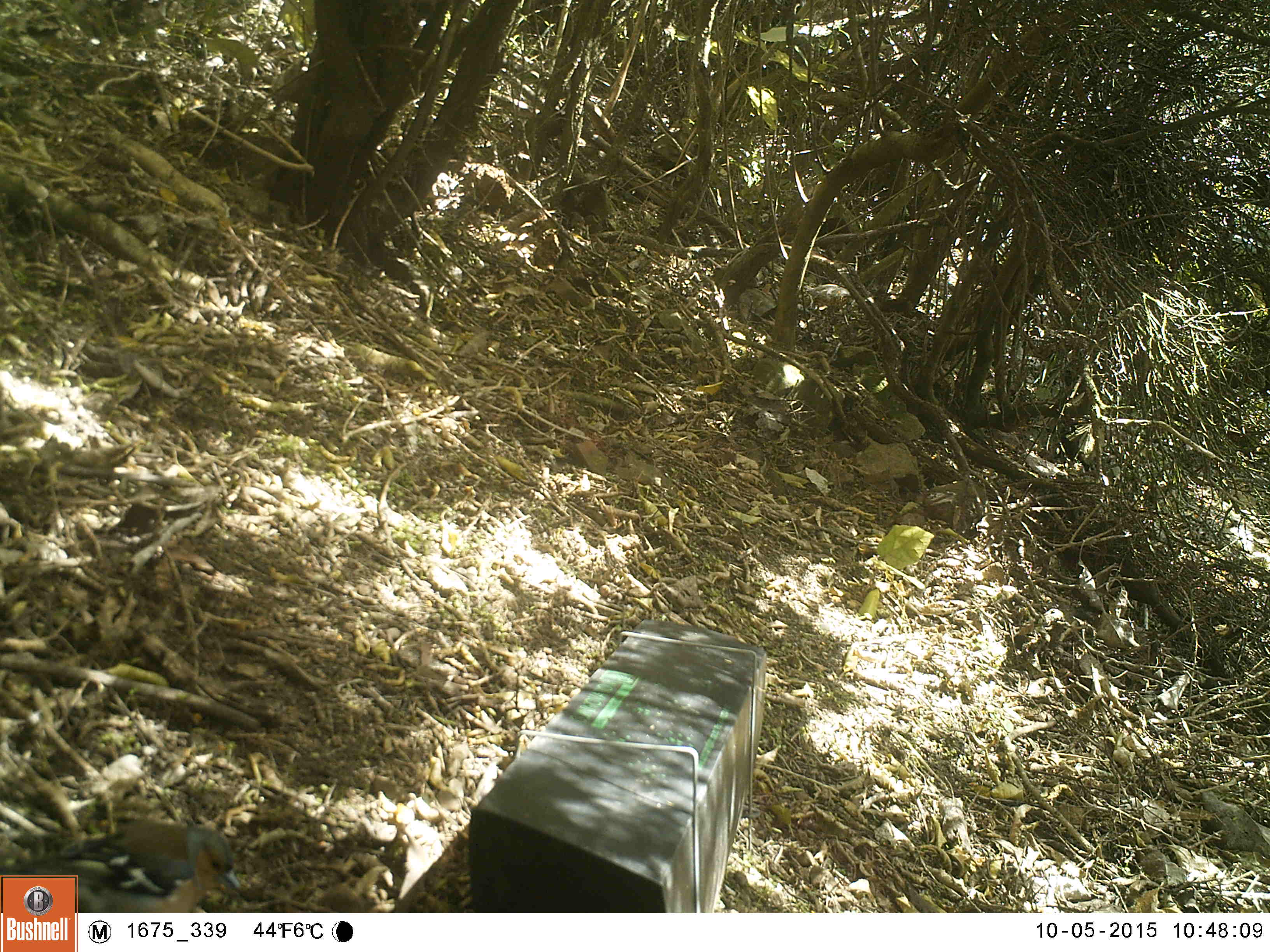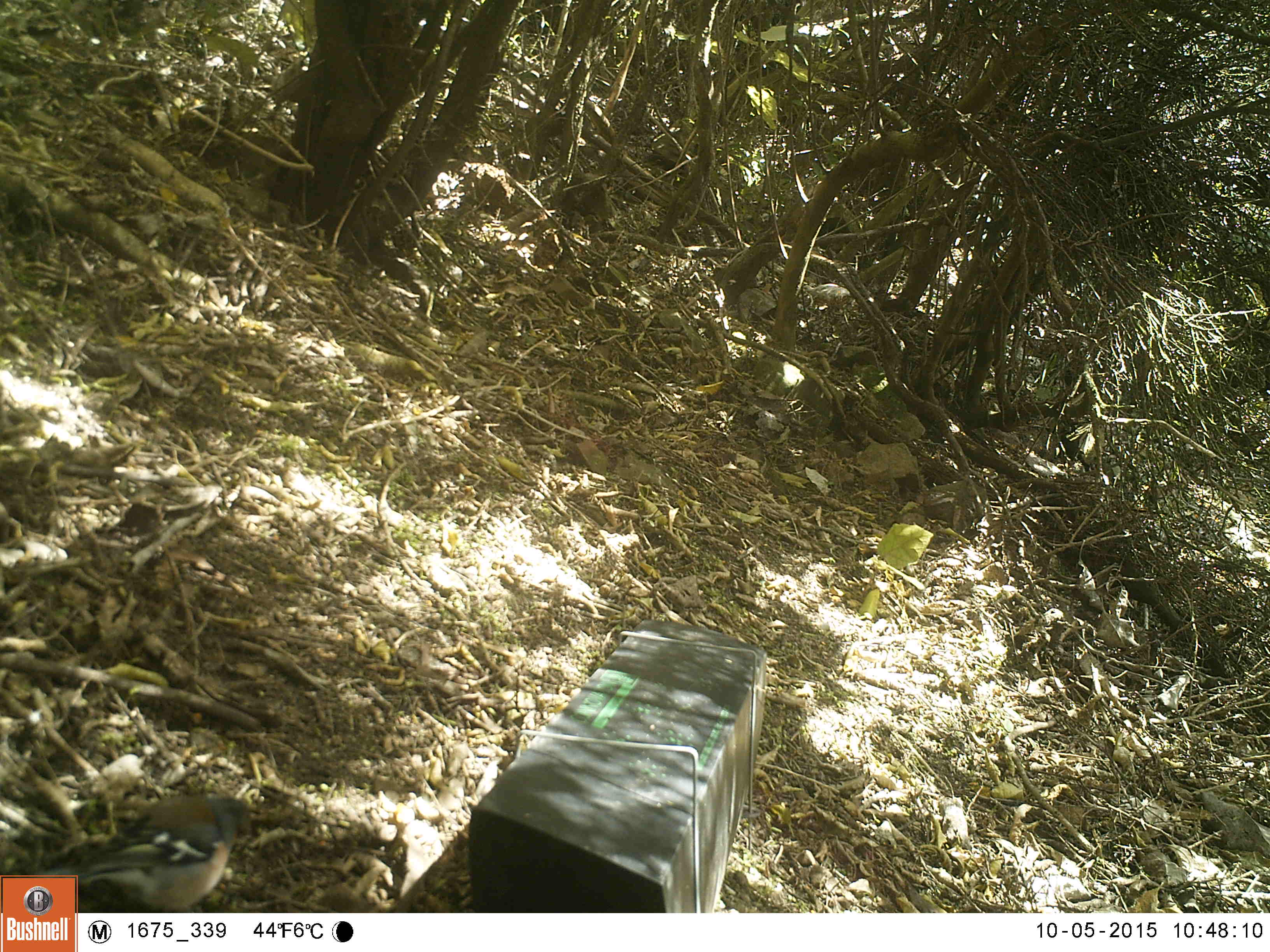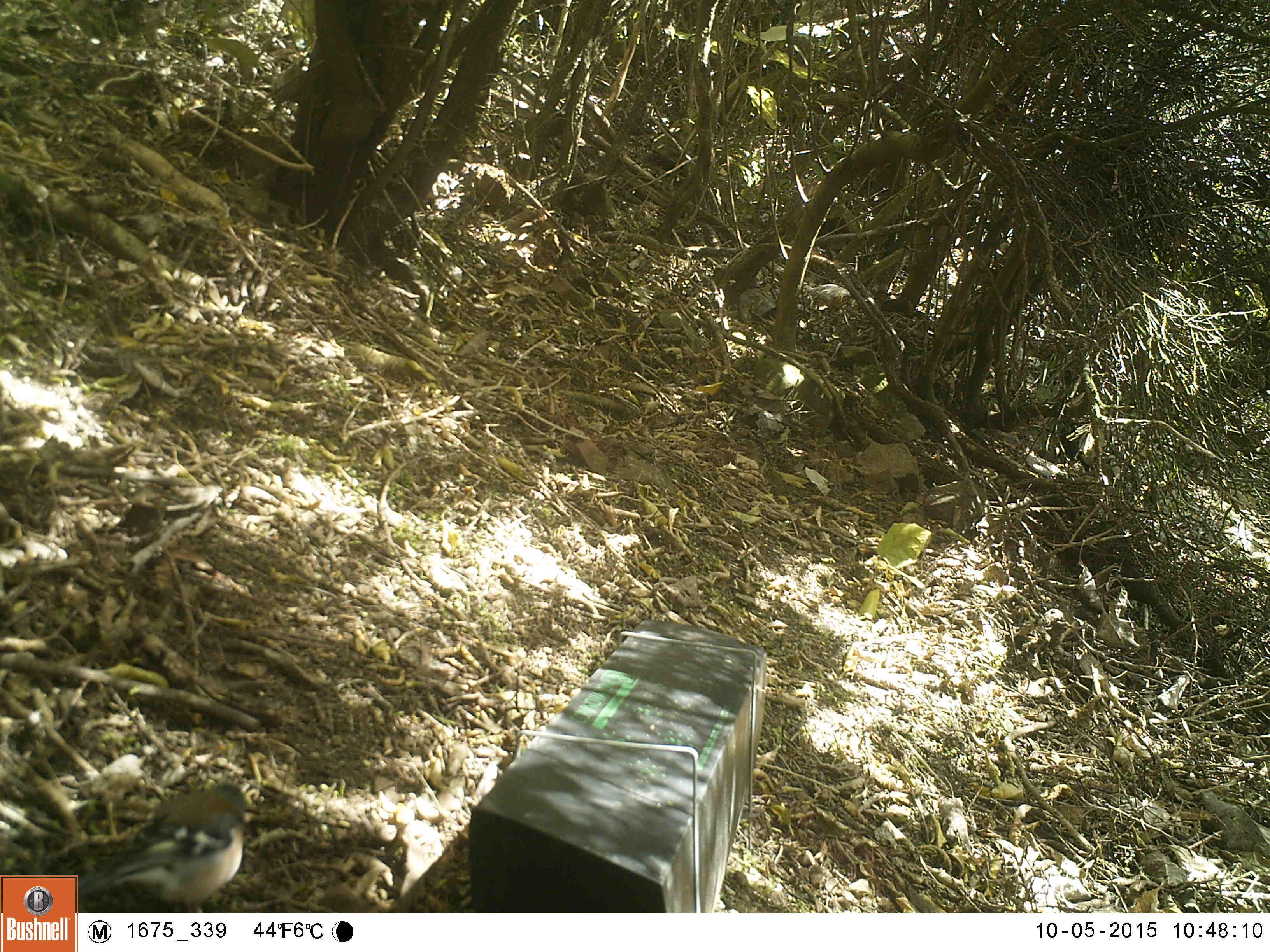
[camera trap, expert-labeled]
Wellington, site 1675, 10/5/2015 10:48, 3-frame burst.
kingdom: Animalia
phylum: Chordata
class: Aves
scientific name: Aves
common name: bird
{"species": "bird (Aves)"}